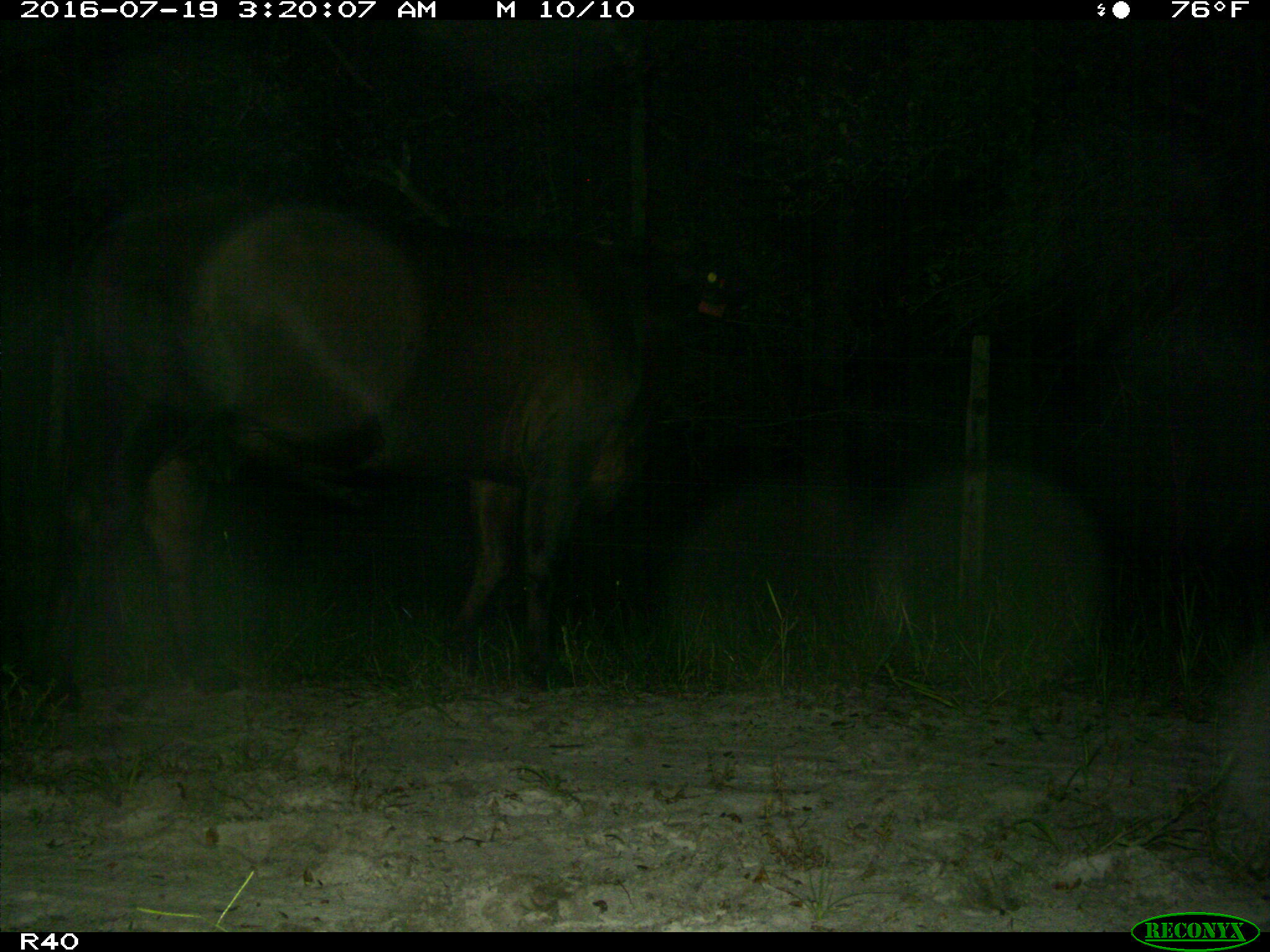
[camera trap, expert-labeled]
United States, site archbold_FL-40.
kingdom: Animalia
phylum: Chordata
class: Mammalia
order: Artiodactyla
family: Bovidae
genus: Bos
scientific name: Bos taurus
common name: domestic cow